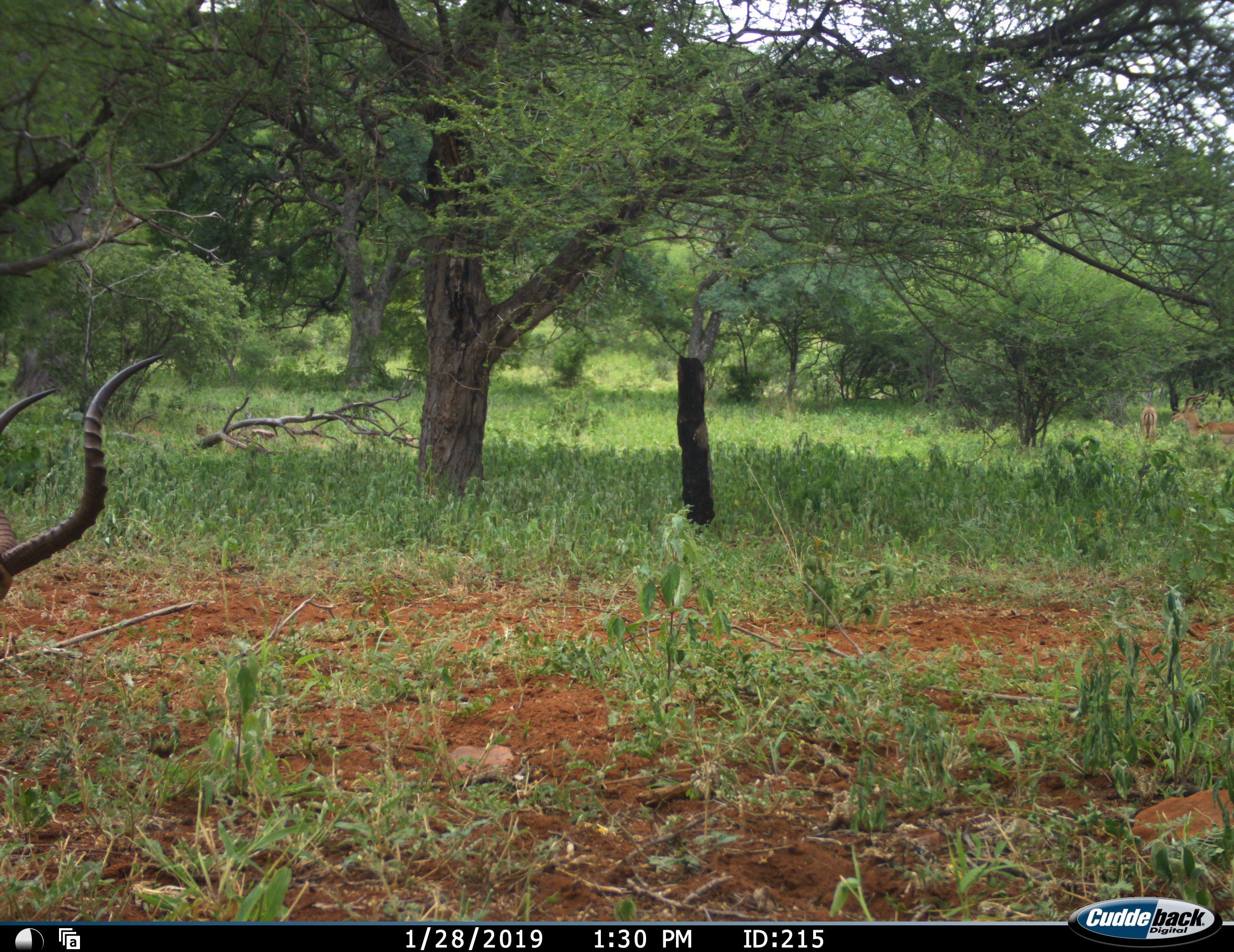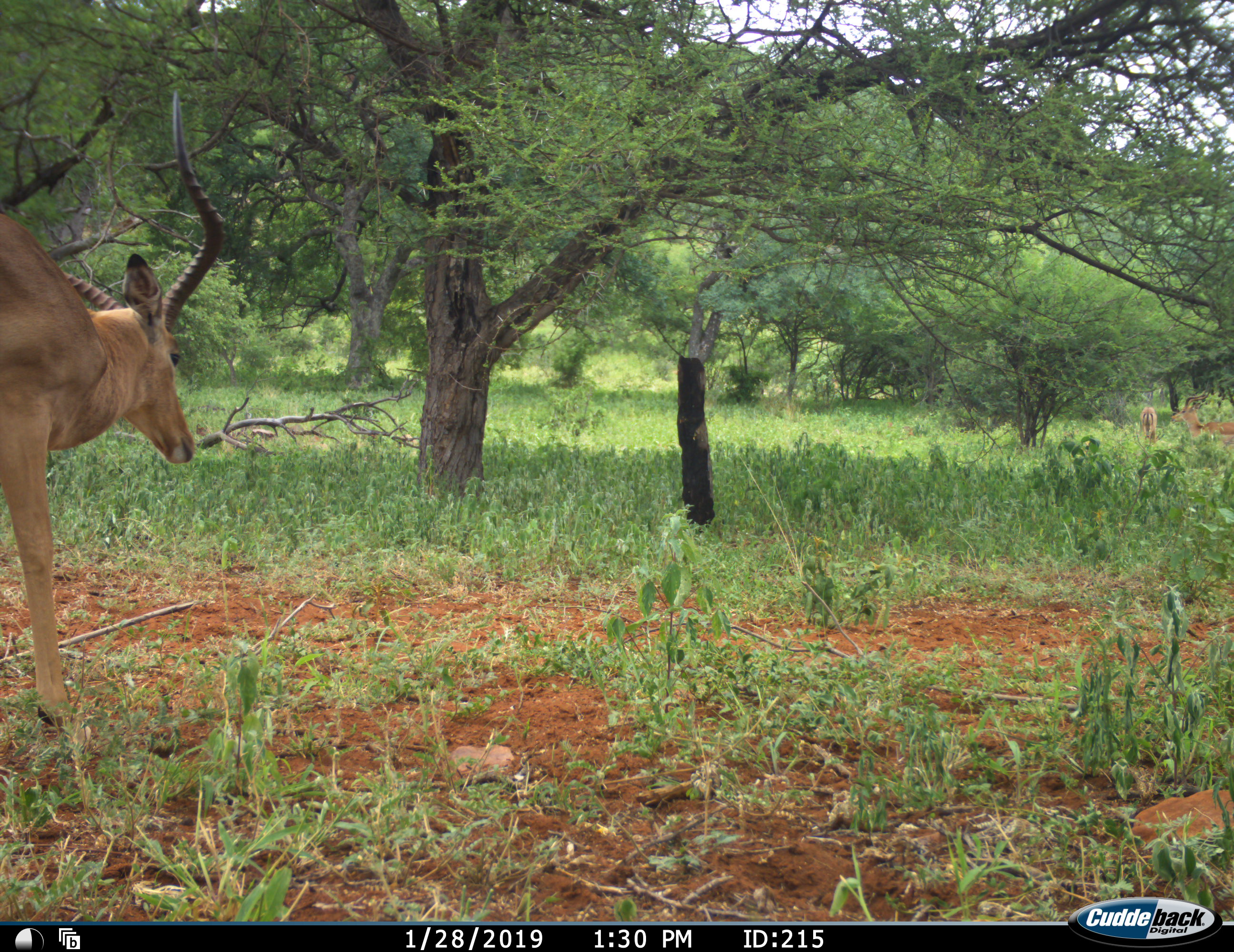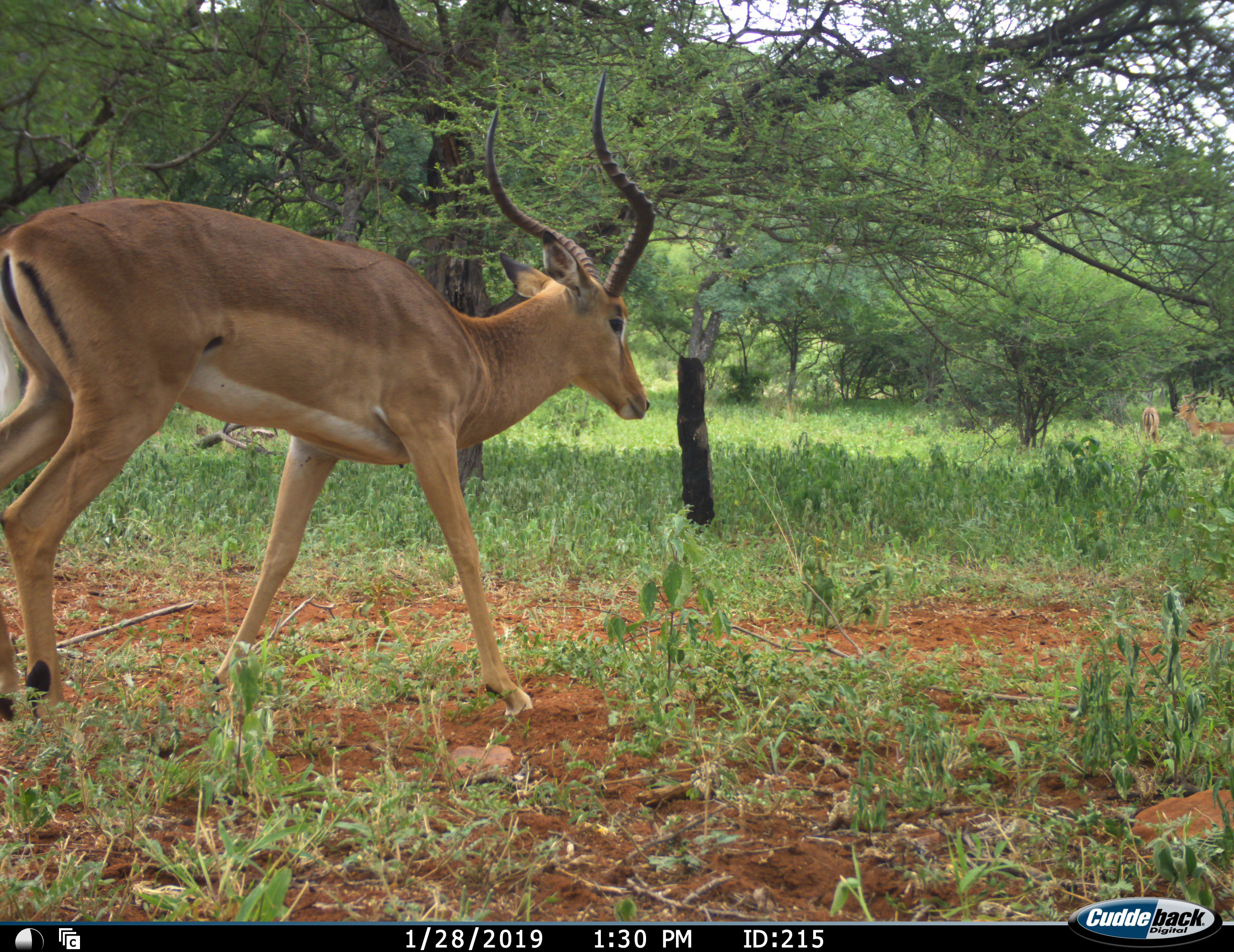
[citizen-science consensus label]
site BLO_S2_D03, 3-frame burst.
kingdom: Animalia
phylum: Chordata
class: Mammalia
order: Artiodactyla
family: Bovidae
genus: Aepyceros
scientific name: Aepyceros melampus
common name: impala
Impala (Aepyceros melampus), count 3. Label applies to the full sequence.